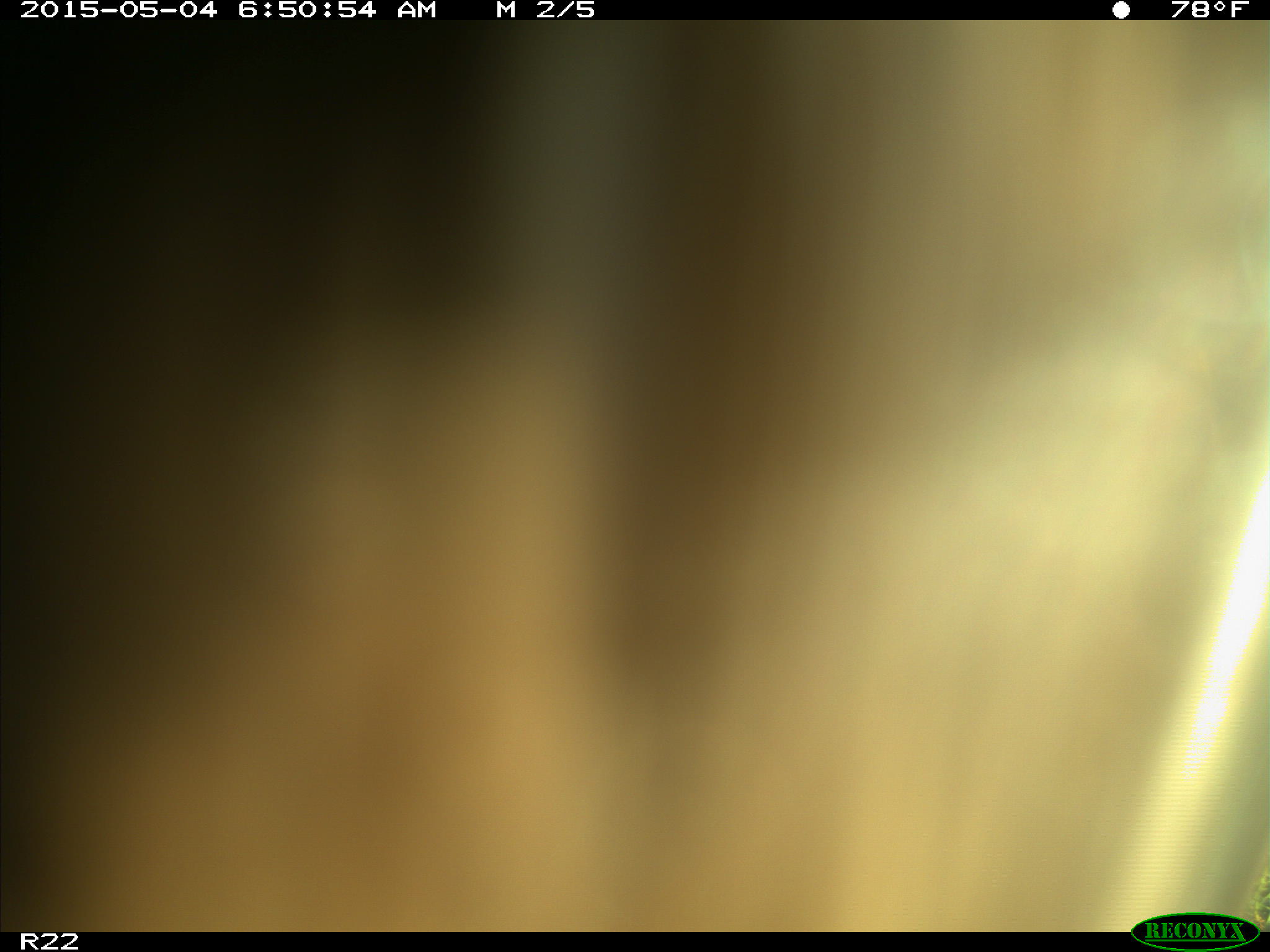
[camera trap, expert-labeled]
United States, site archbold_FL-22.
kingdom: Animalia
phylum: Chordata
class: Mammalia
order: Artiodactyla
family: Bovidae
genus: Bos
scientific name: Bos taurus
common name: domestic cow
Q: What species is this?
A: Bos taurus (domestic cow).